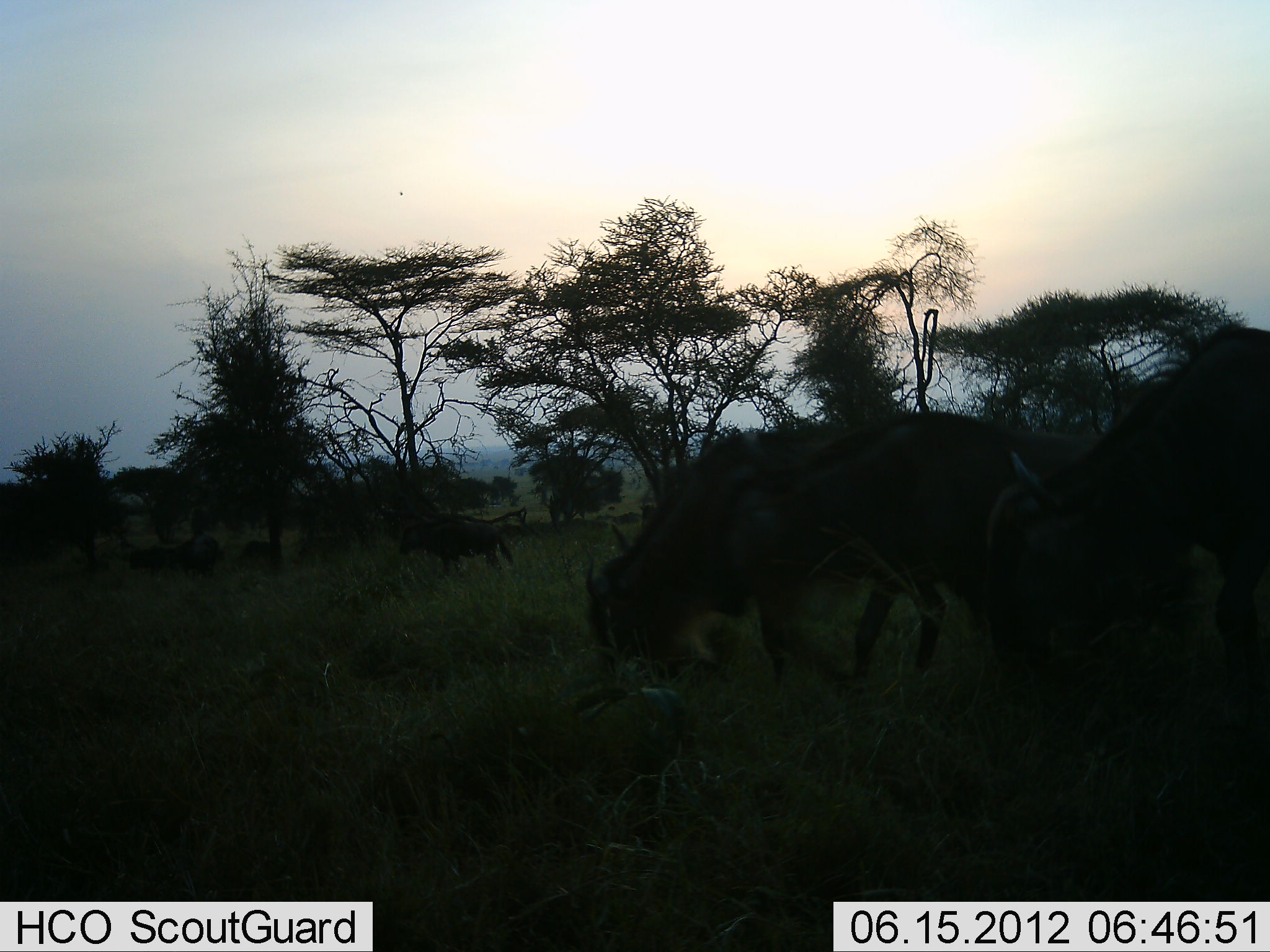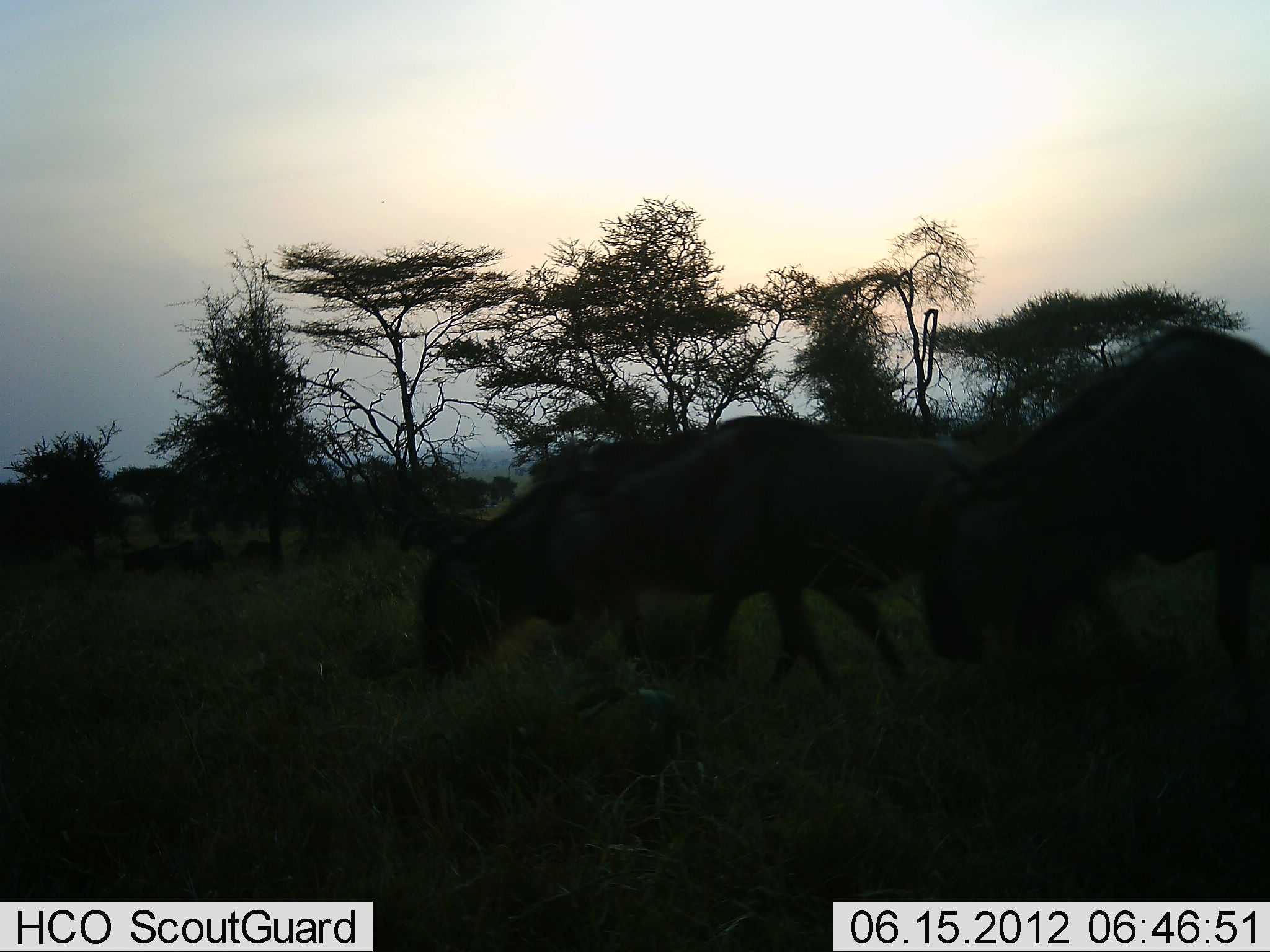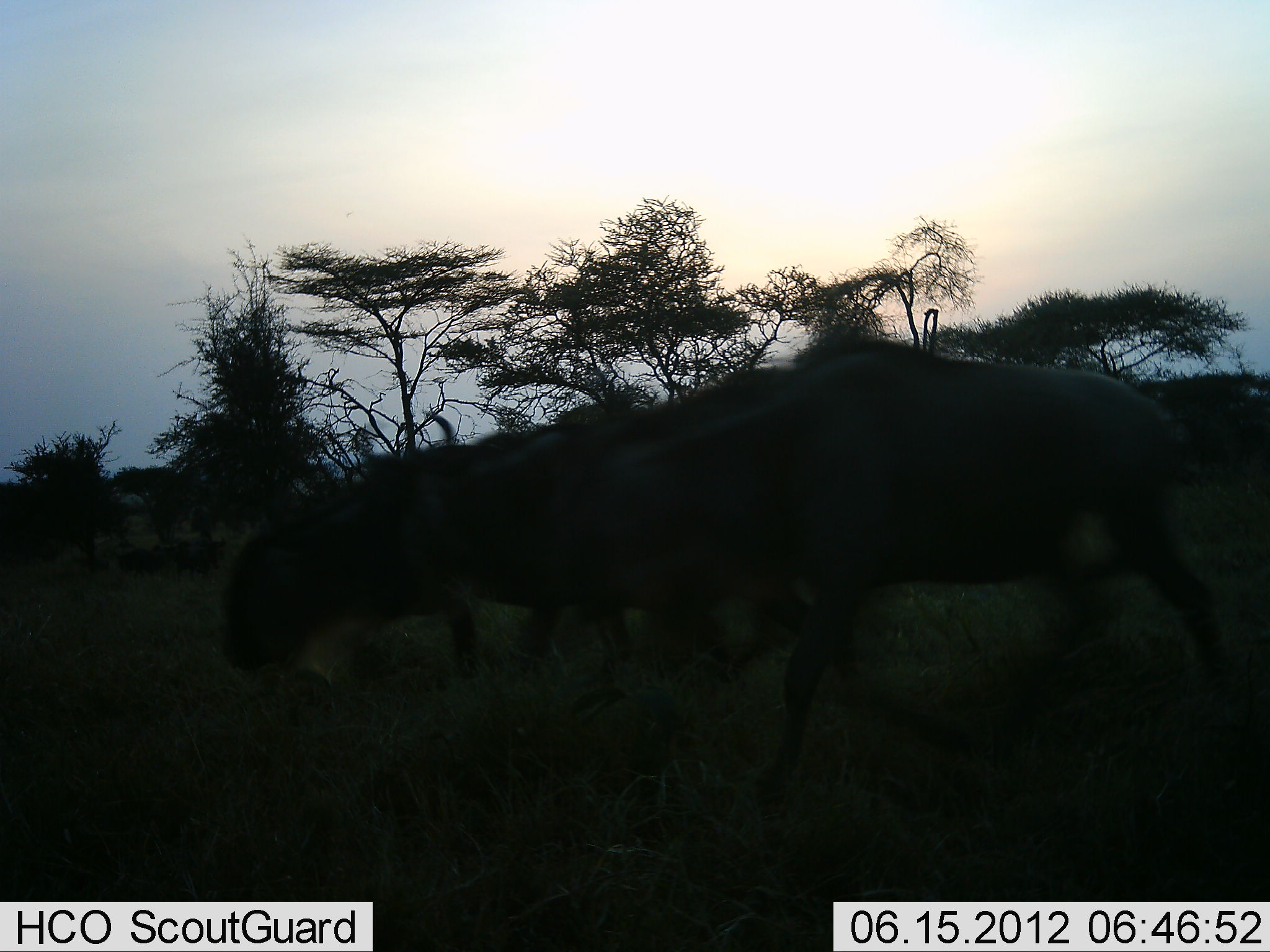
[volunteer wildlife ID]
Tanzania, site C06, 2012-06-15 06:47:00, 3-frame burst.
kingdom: Animalia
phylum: Chordata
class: Mammalia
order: Artiodactyla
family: Bovidae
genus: Connochaetes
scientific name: Connochaetes taurinus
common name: blue wildebeest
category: wildebeest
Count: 5.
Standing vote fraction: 10%.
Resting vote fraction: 20%.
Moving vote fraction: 90%.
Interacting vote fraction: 0%.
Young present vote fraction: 0%.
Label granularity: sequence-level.